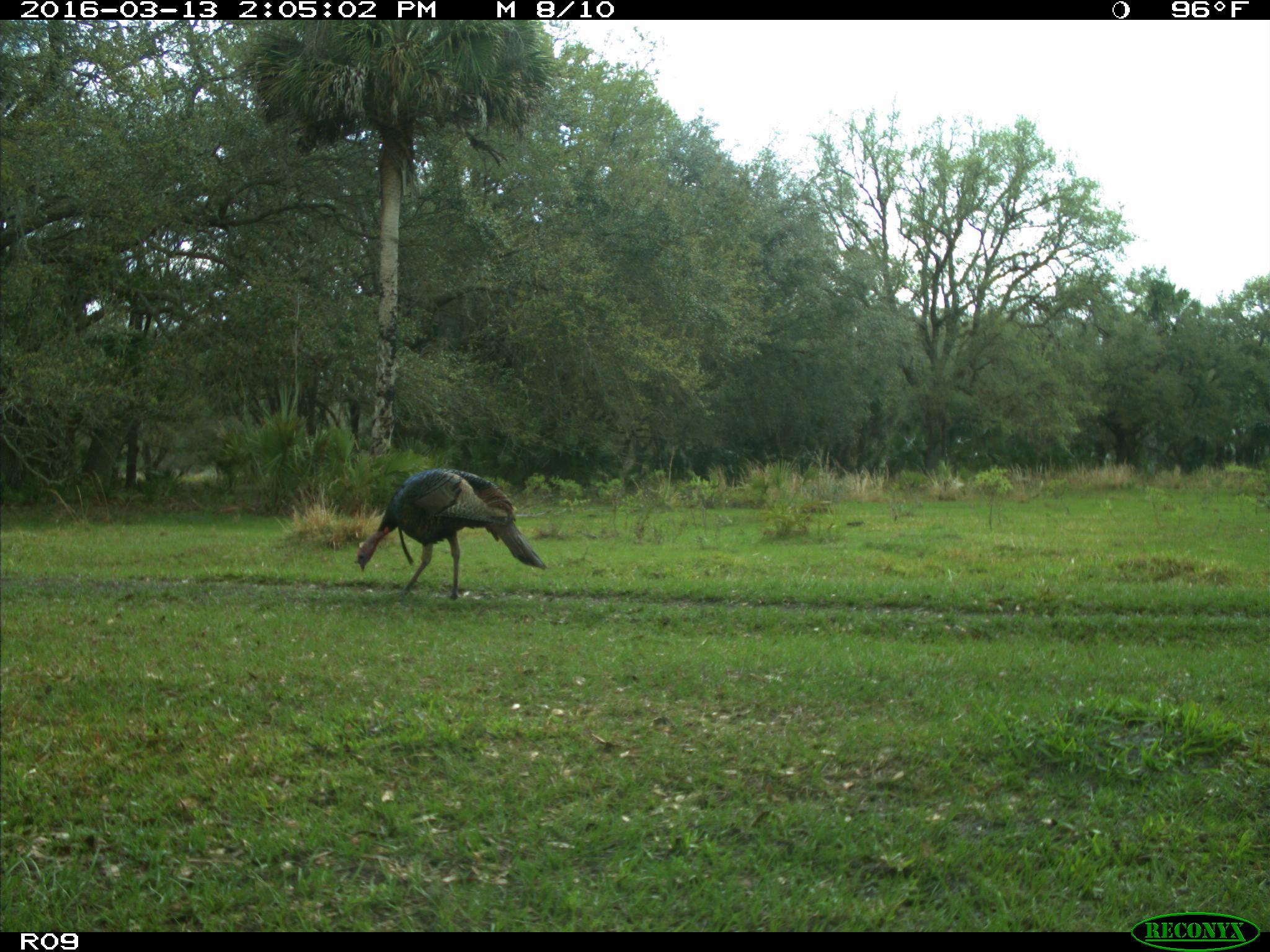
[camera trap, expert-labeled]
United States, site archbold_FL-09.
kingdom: Animalia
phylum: Chordata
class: Aves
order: Galliformes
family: Phasianidae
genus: Meleagris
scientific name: Meleagris gallopavo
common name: wild turkey